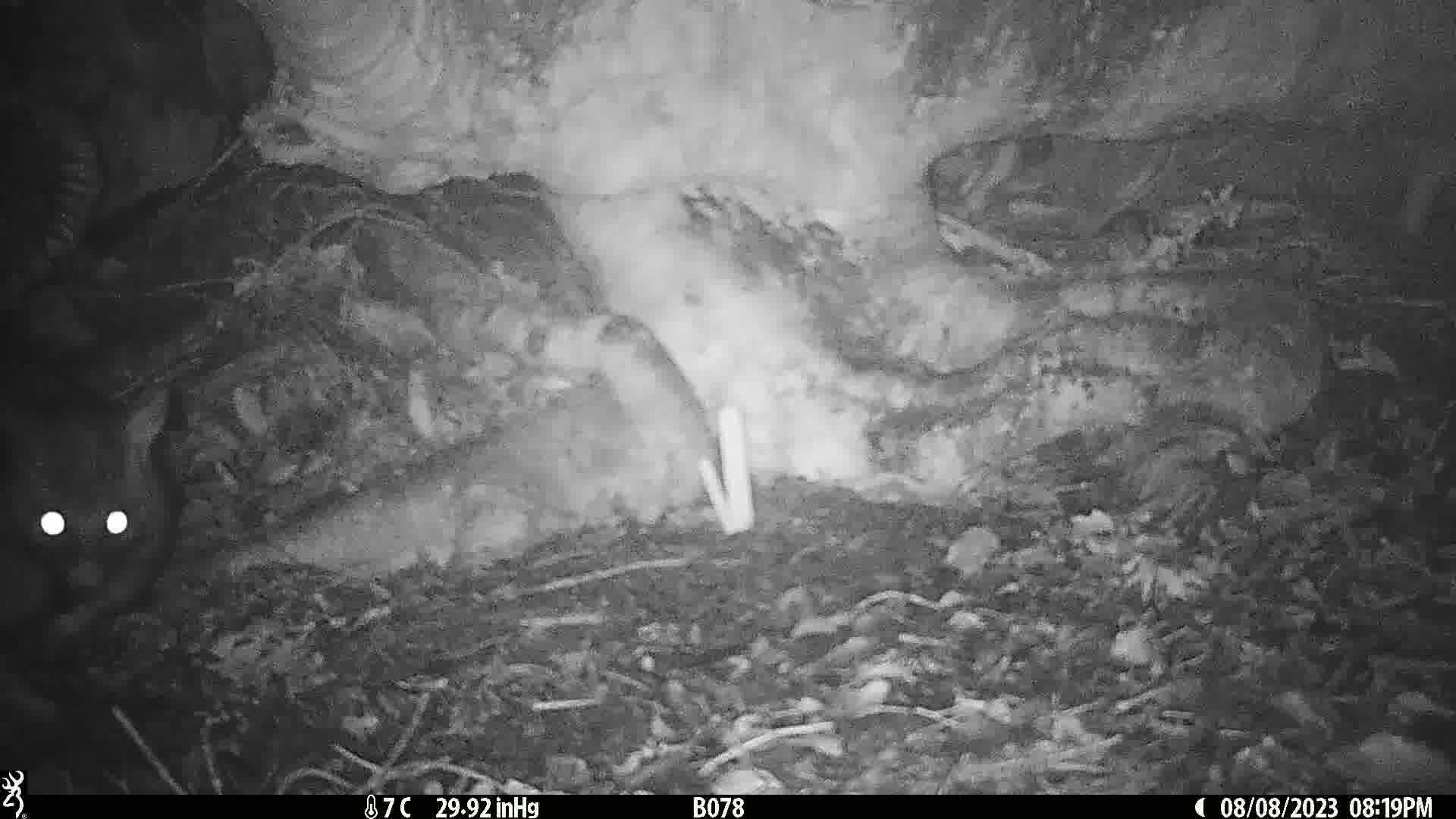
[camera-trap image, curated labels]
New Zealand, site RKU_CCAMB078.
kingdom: Animalia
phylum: Chordata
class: Mammalia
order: Diprotodontia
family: Phalangeridae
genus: Trichosurus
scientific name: Trichosurus vulpecula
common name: common brushtail possum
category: possum